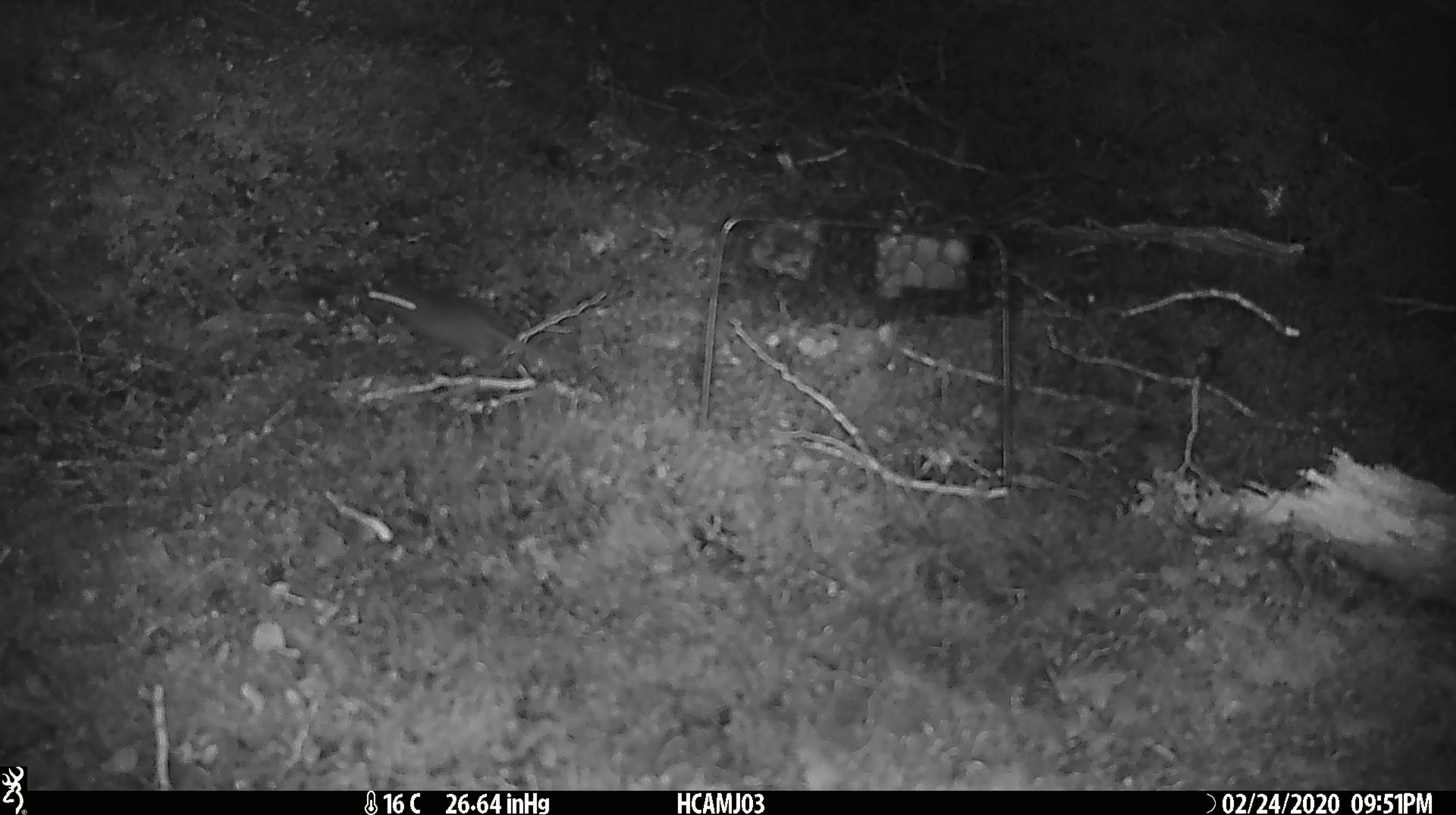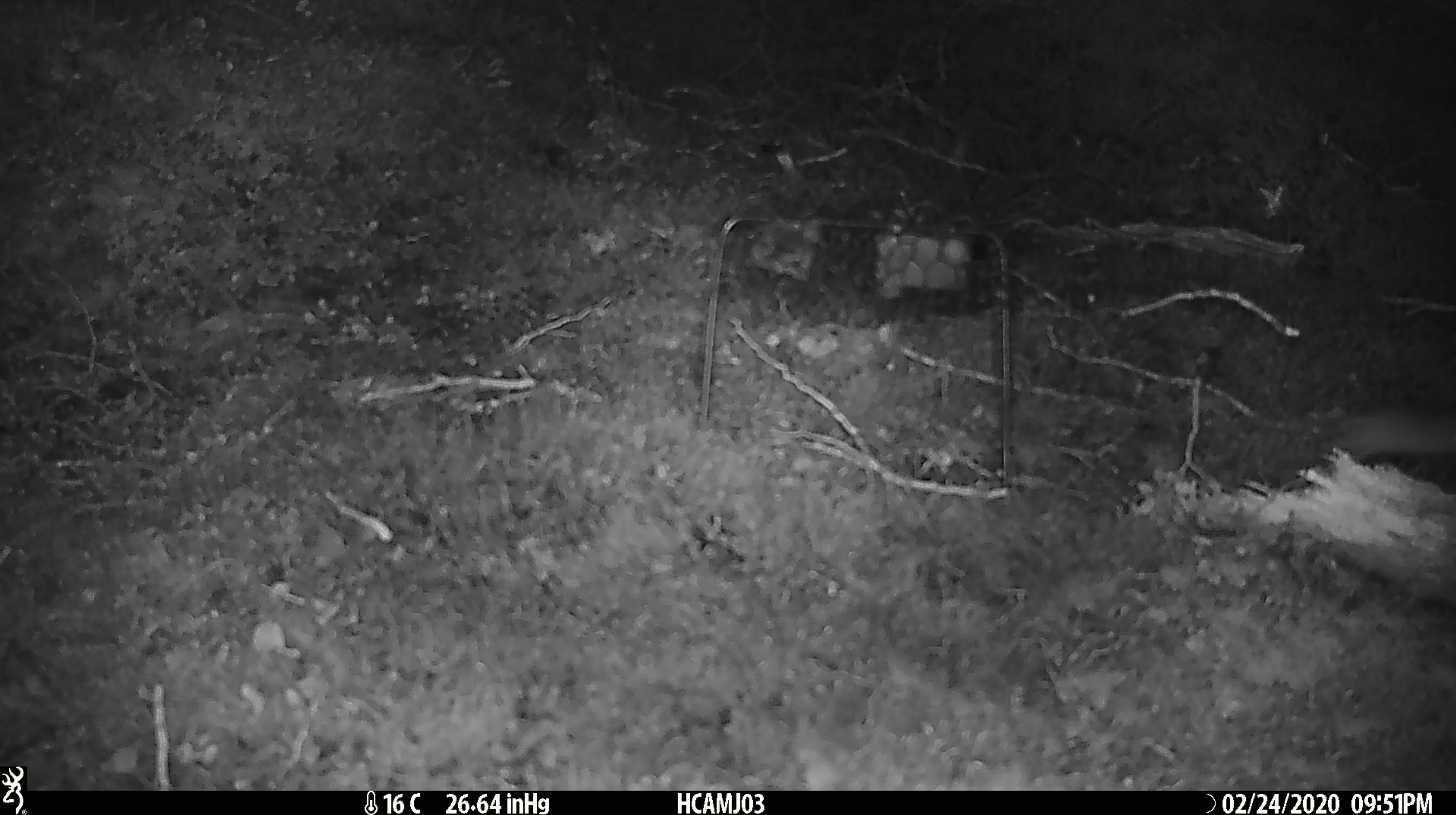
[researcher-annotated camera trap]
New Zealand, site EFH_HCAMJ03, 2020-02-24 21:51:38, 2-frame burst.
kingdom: Animalia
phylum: Chordata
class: Mammalia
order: Rodentia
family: Muridae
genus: Mus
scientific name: Mus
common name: mouse